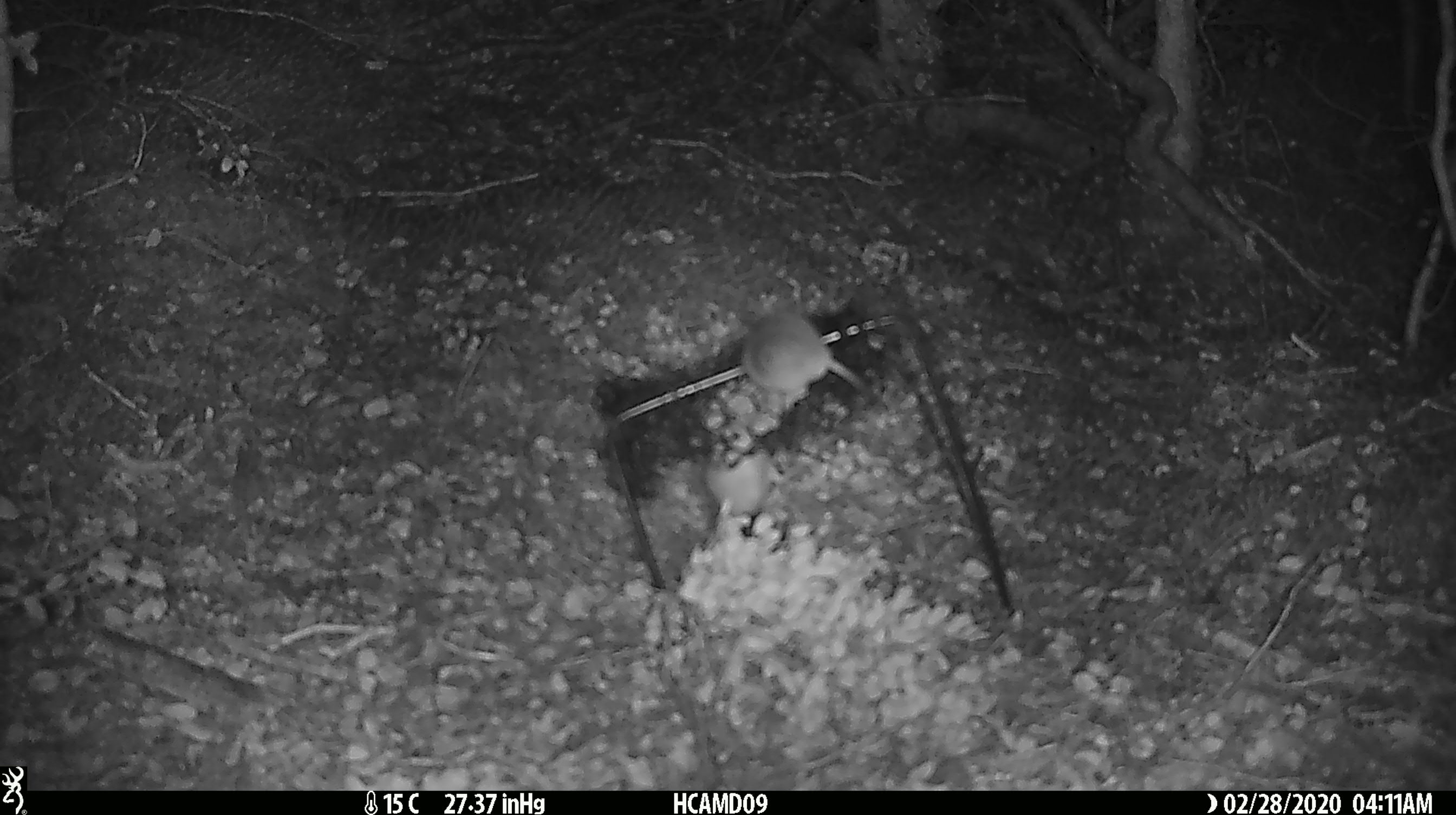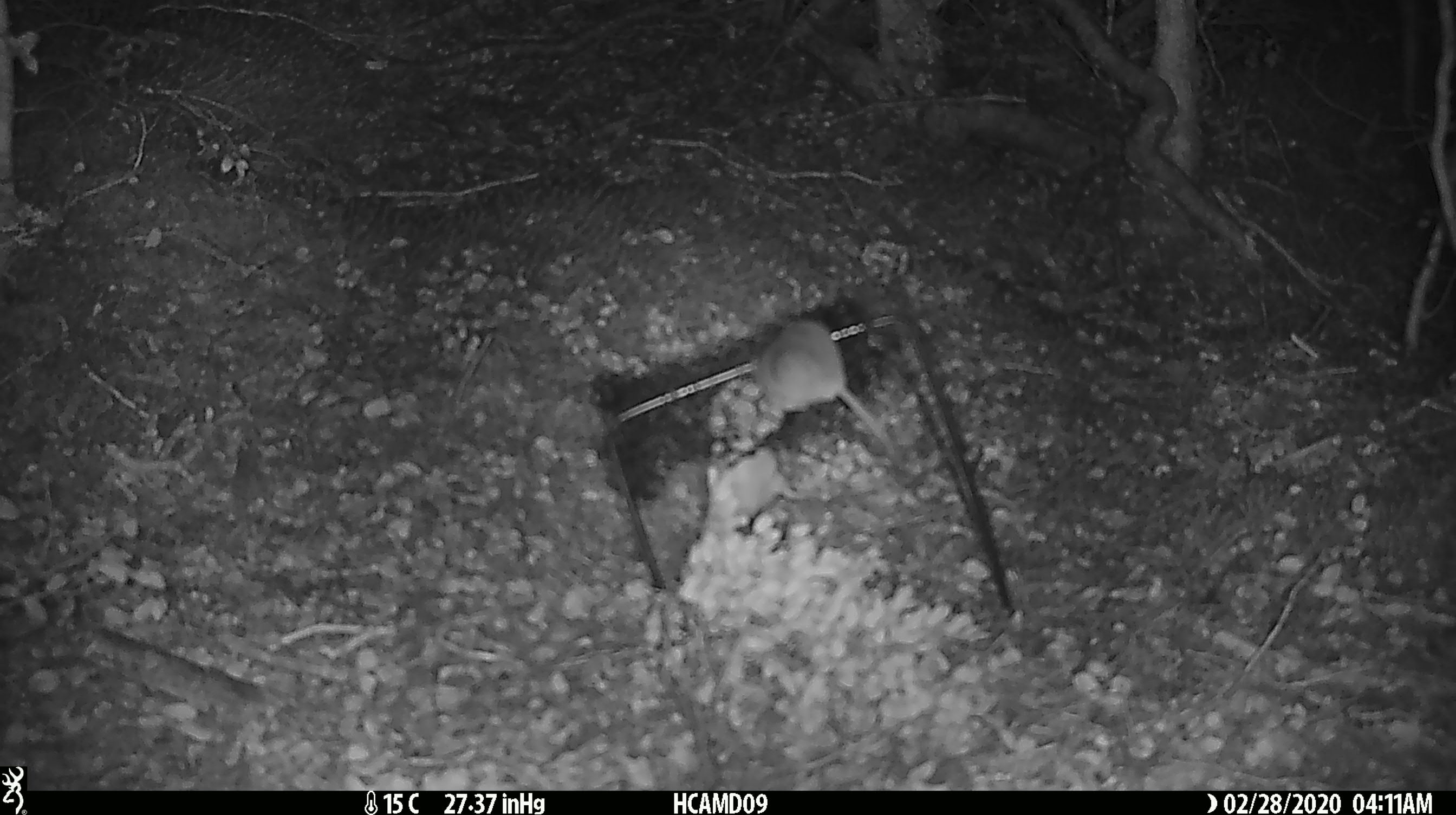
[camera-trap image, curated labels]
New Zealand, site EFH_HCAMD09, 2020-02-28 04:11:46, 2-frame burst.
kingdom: Animalia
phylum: Chordata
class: Mammalia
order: Rodentia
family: Muridae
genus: Mus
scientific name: Mus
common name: mouse